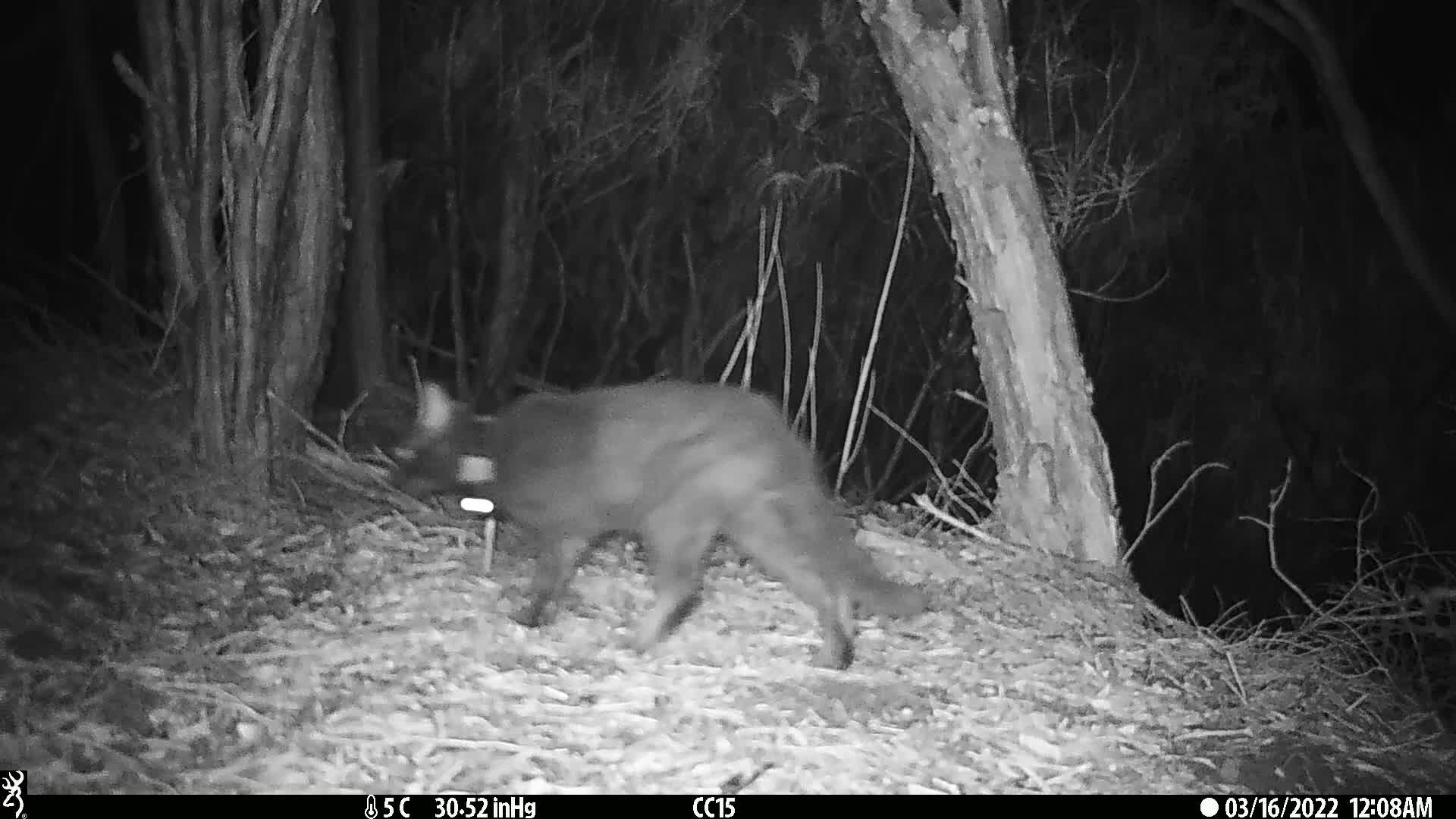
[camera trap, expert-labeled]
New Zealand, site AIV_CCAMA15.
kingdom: Animalia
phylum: Chordata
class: Mammalia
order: Carnivora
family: Felidae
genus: Felis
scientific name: Felis catus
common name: domestic cat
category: cat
Cat (domestic cat) (Felis catus).